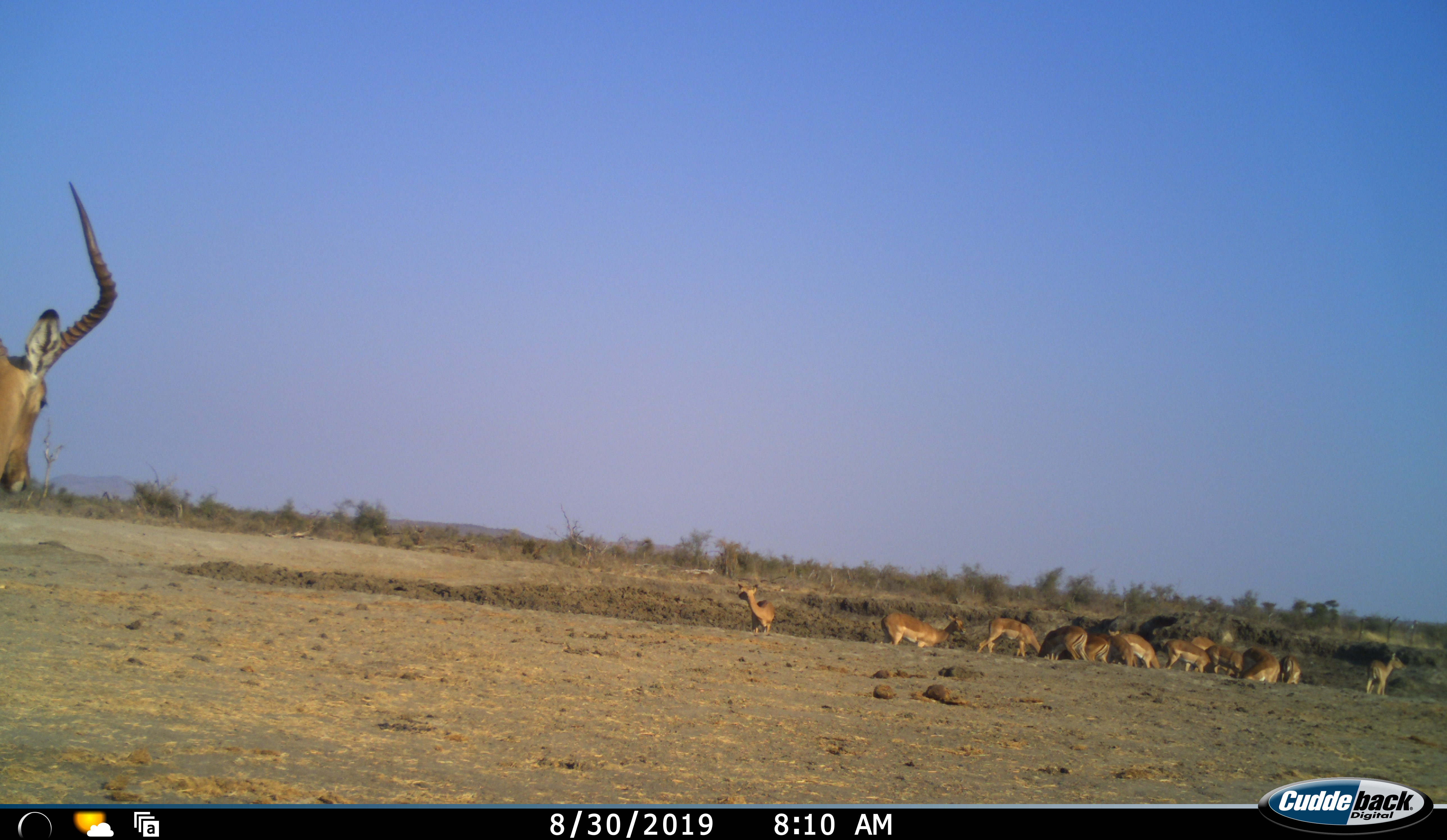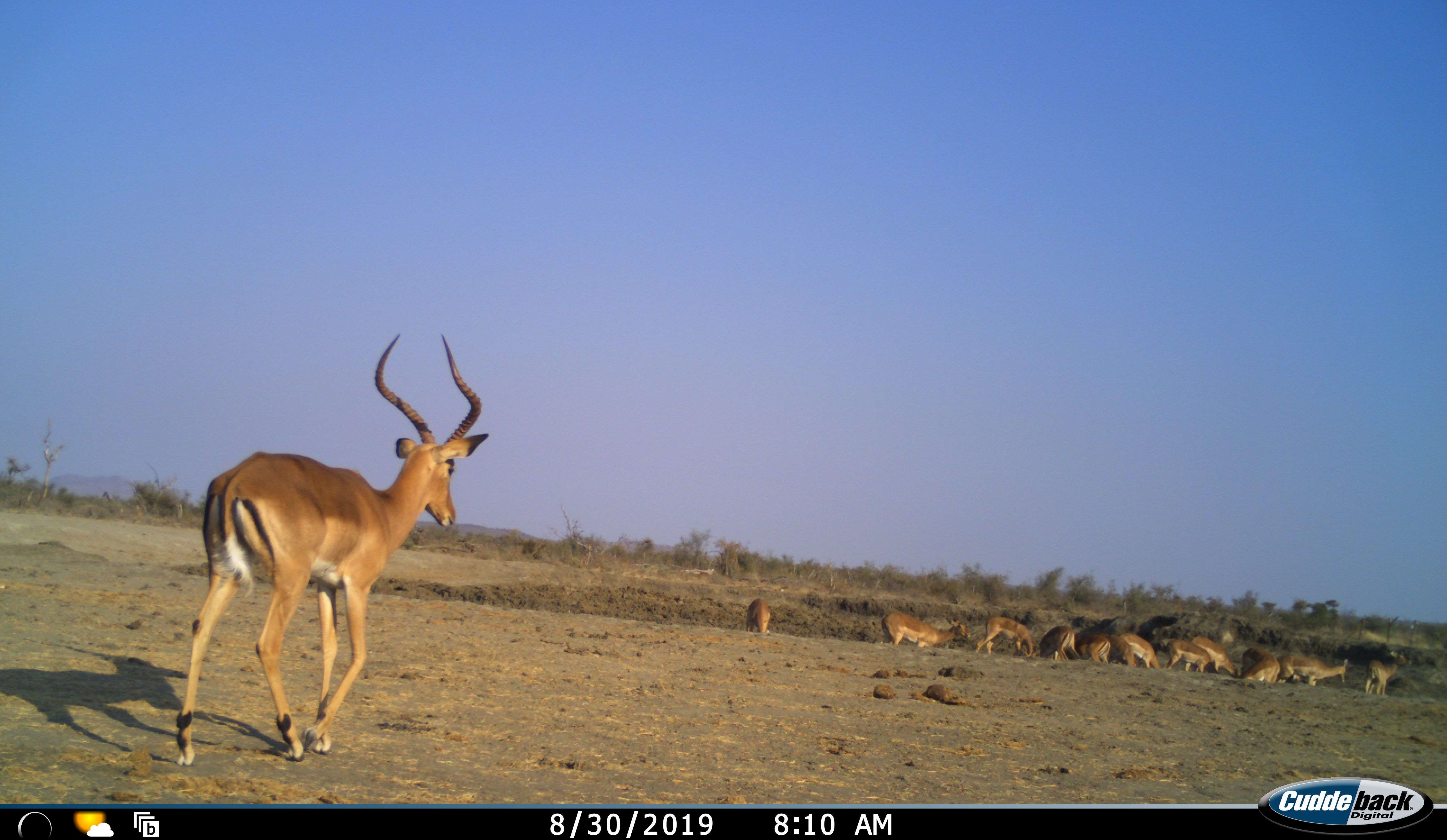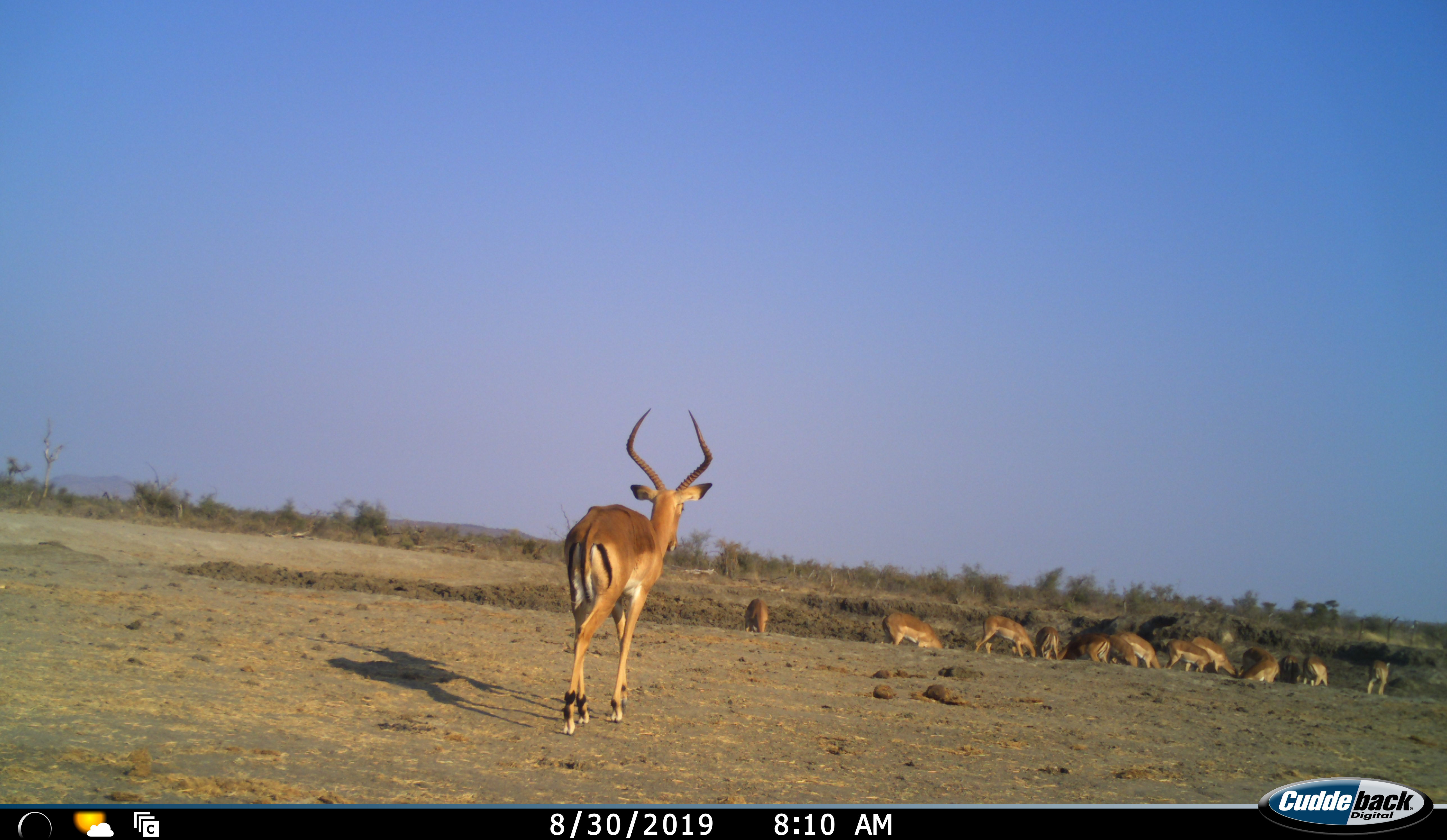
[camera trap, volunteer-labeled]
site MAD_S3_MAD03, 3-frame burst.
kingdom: Animalia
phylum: Chordata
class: Mammalia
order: Artiodactyla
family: Bovidae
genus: Aepyceros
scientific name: Aepyceros melampus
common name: impala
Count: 11-50.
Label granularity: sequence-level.